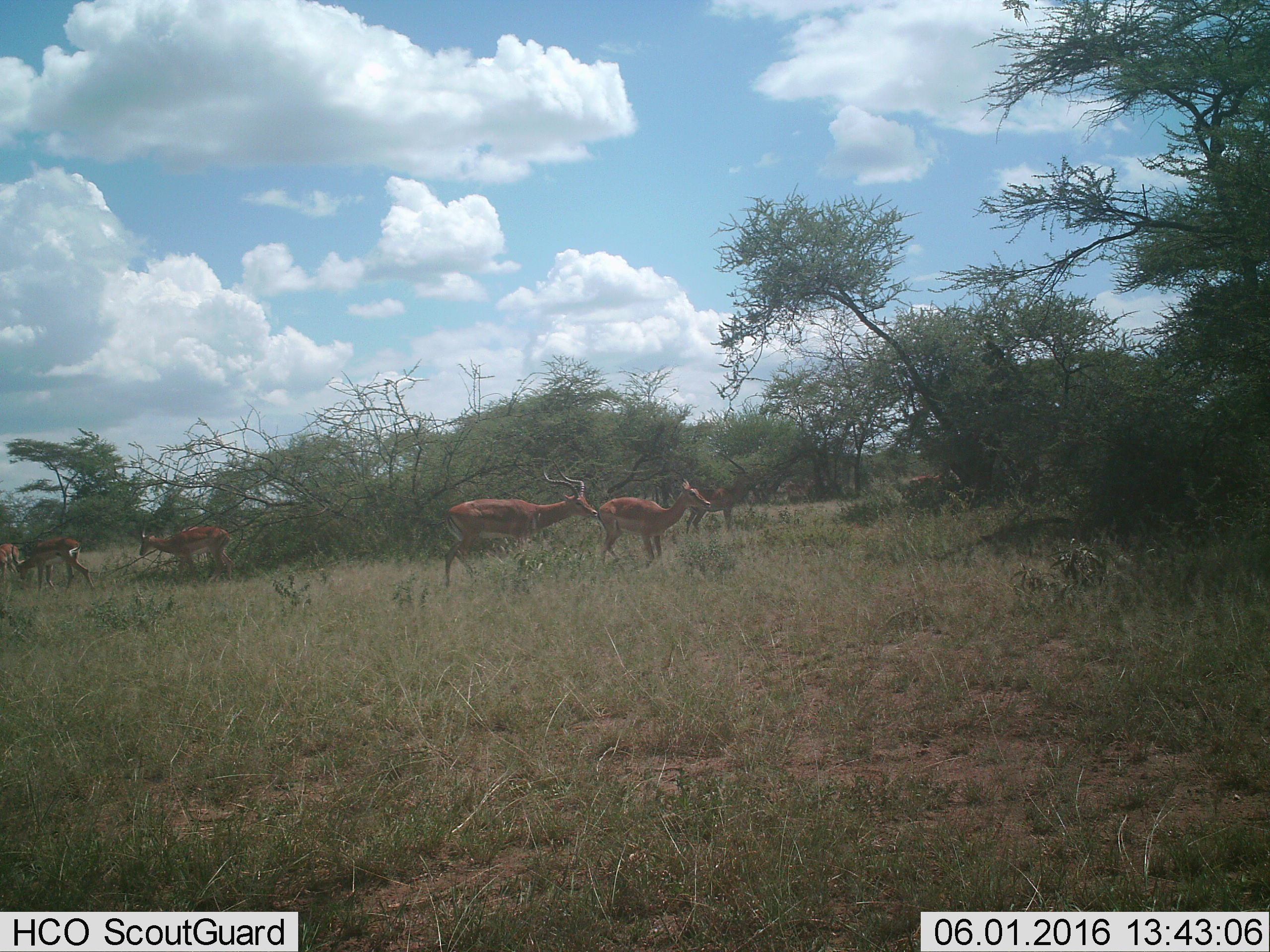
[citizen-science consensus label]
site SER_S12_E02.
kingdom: Animalia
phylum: Chordata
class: Mammalia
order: Artiodactyla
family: Bovidae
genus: Aepyceros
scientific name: Aepyceros melampus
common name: impala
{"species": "impala (Aepyceros melampus)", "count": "6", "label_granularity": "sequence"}